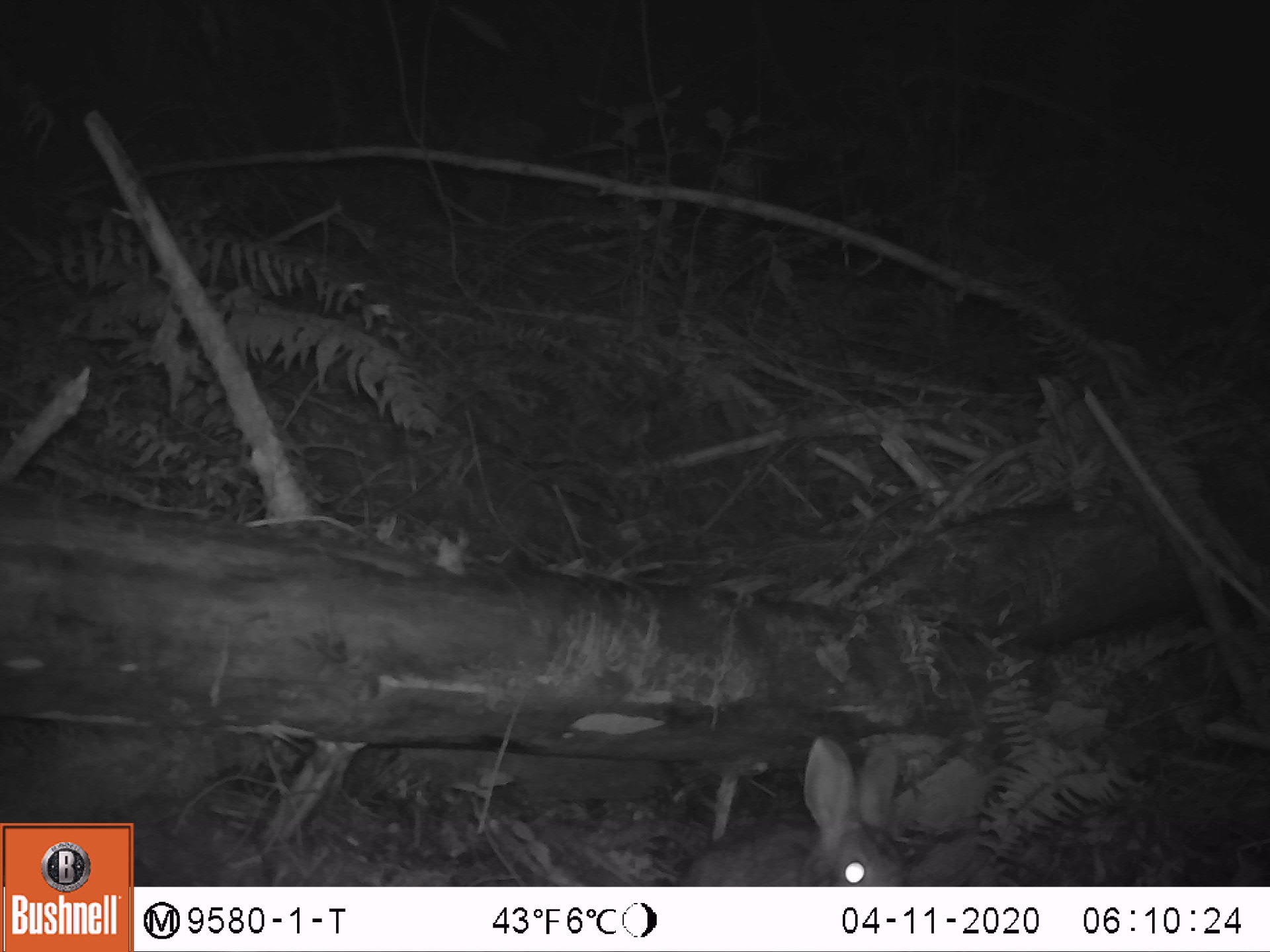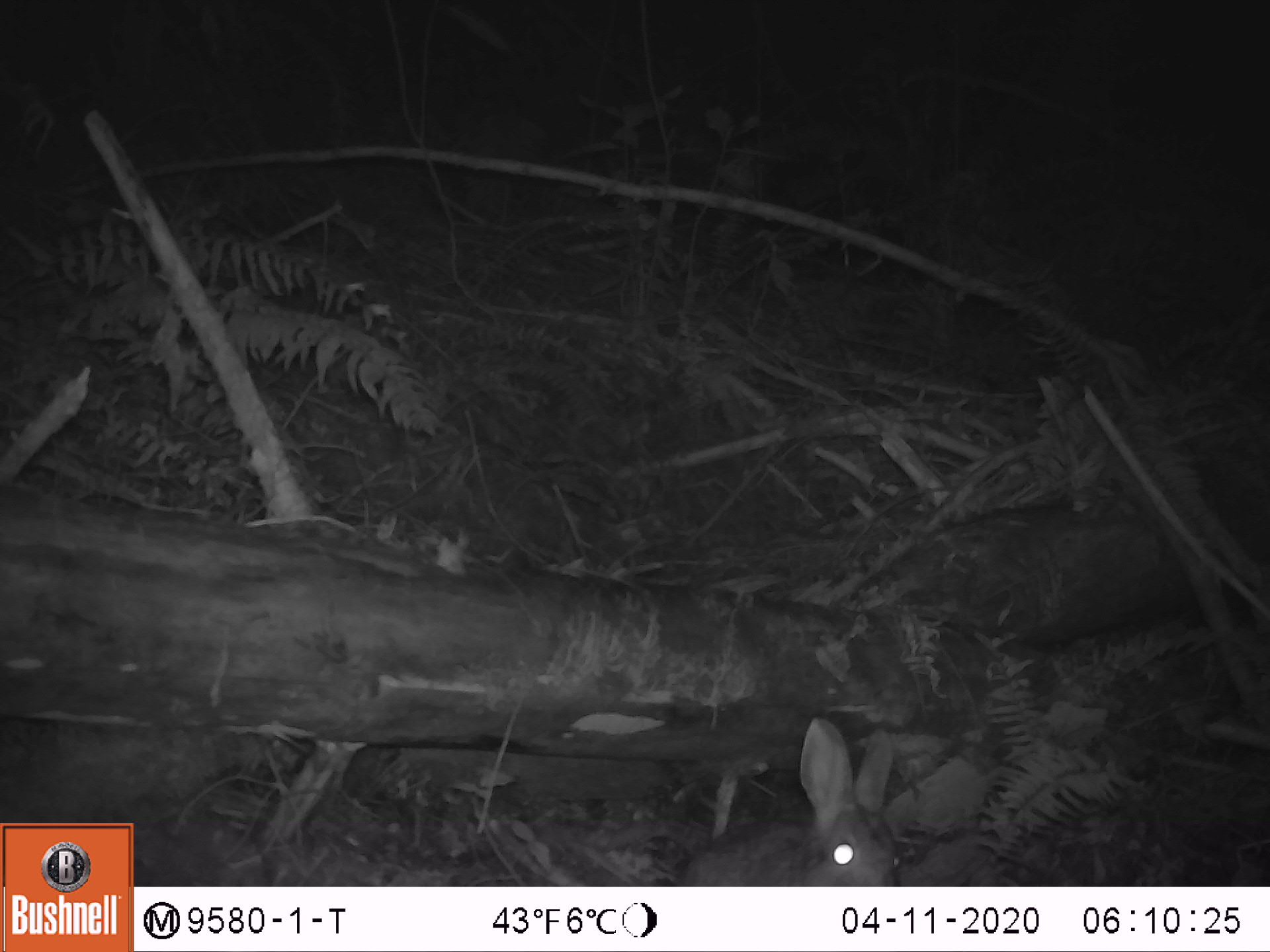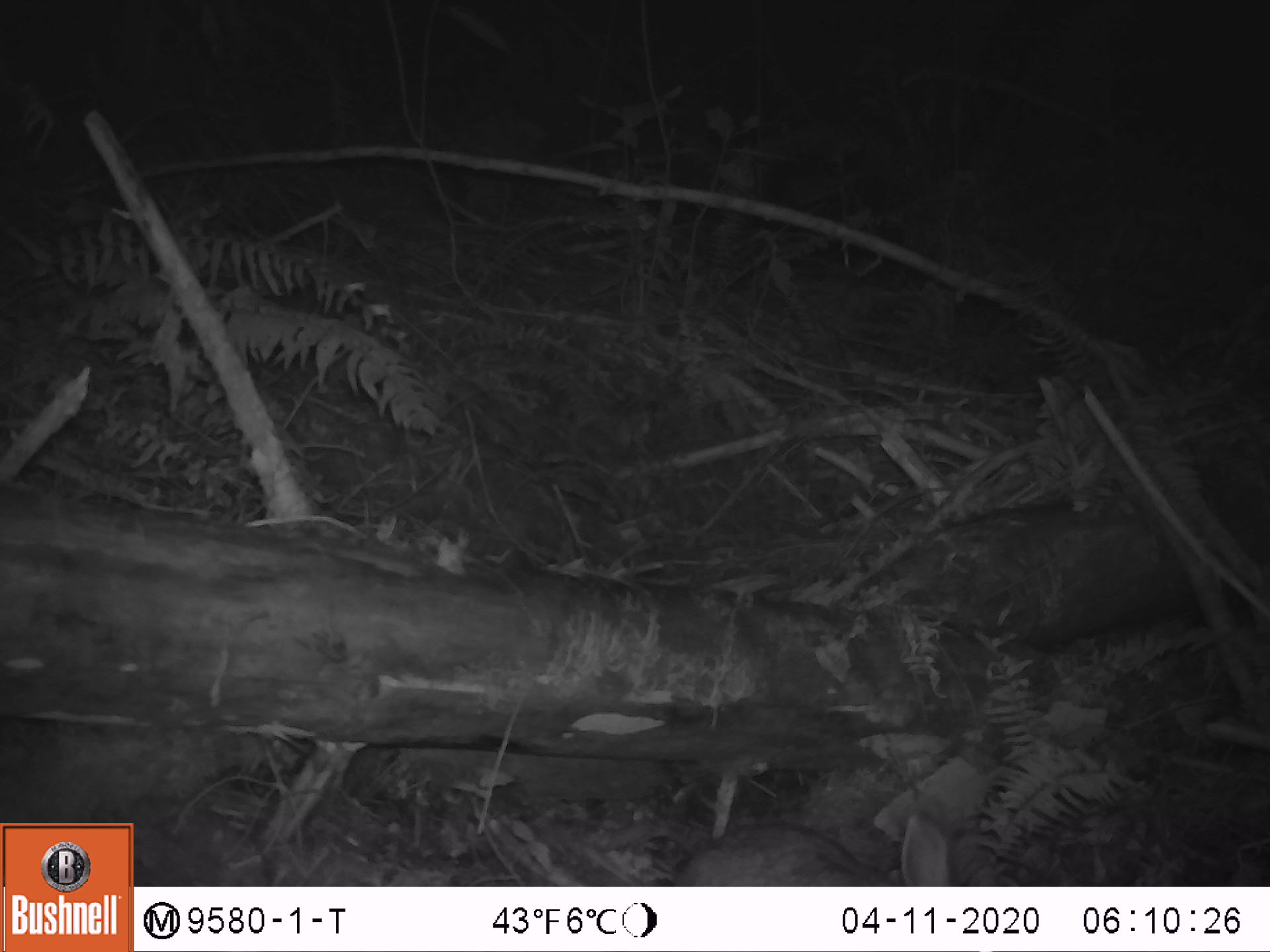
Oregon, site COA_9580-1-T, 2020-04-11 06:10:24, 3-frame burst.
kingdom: Animalia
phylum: Chordata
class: Mammalia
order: Lagomorpha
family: Leporidae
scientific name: Leporidae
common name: hares and rabbits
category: leporidae family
Leporidae family (hares and rabbits) (Leporidae).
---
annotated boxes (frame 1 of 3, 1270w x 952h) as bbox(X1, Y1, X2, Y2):
leporidae family: bbox(674, 724, 920, 883)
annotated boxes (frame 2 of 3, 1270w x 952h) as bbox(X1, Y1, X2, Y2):
leporidae family: bbox(676, 712, 909, 879)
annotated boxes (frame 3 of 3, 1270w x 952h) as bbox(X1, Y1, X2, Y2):
leporidae family: bbox(661, 808, 961, 878)